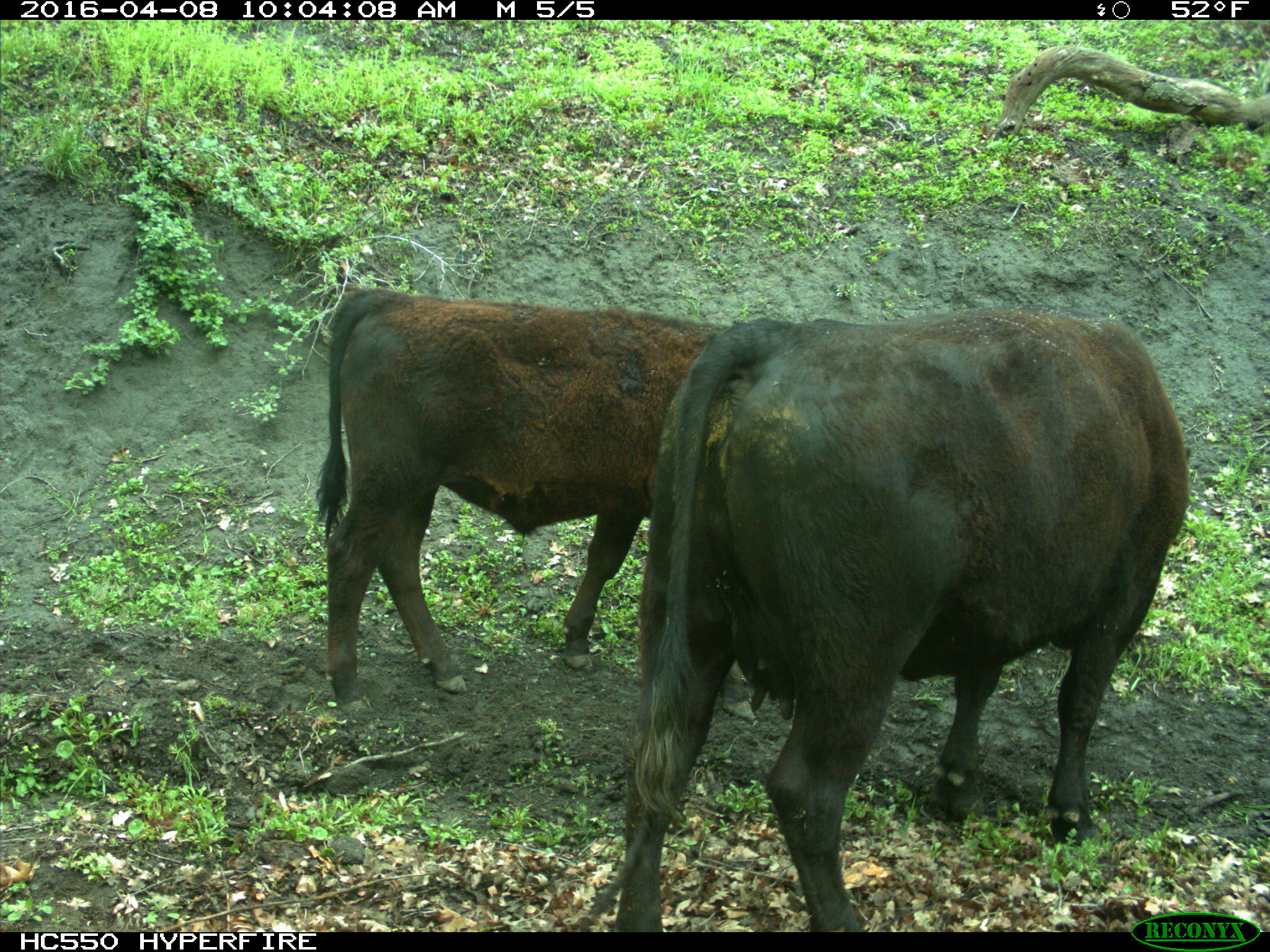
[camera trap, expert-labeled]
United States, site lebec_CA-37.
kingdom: Animalia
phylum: Chordata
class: Mammalia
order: Artiodactyla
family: Bovidae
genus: Bos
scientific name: Bos taurus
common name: domestic cow